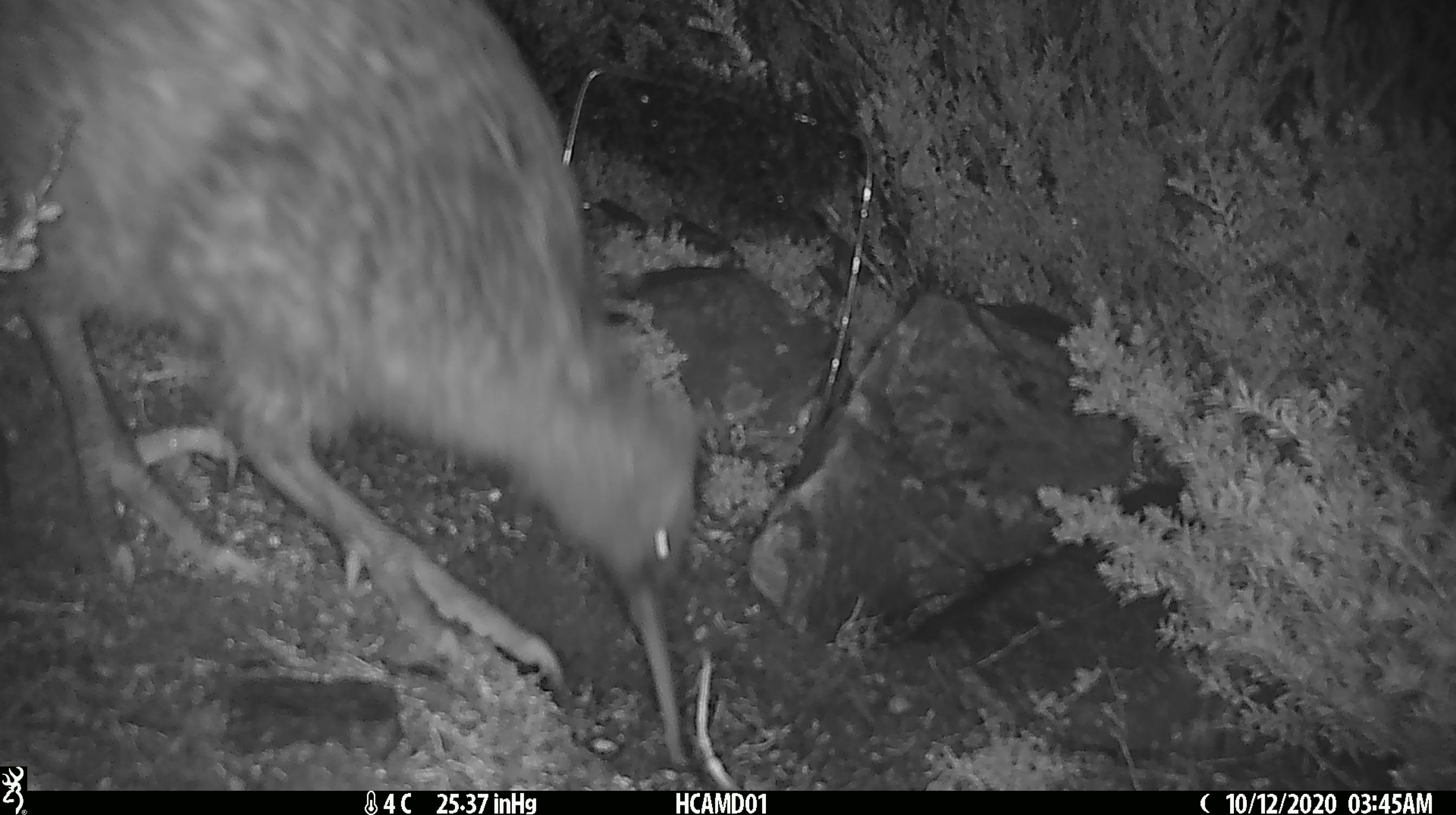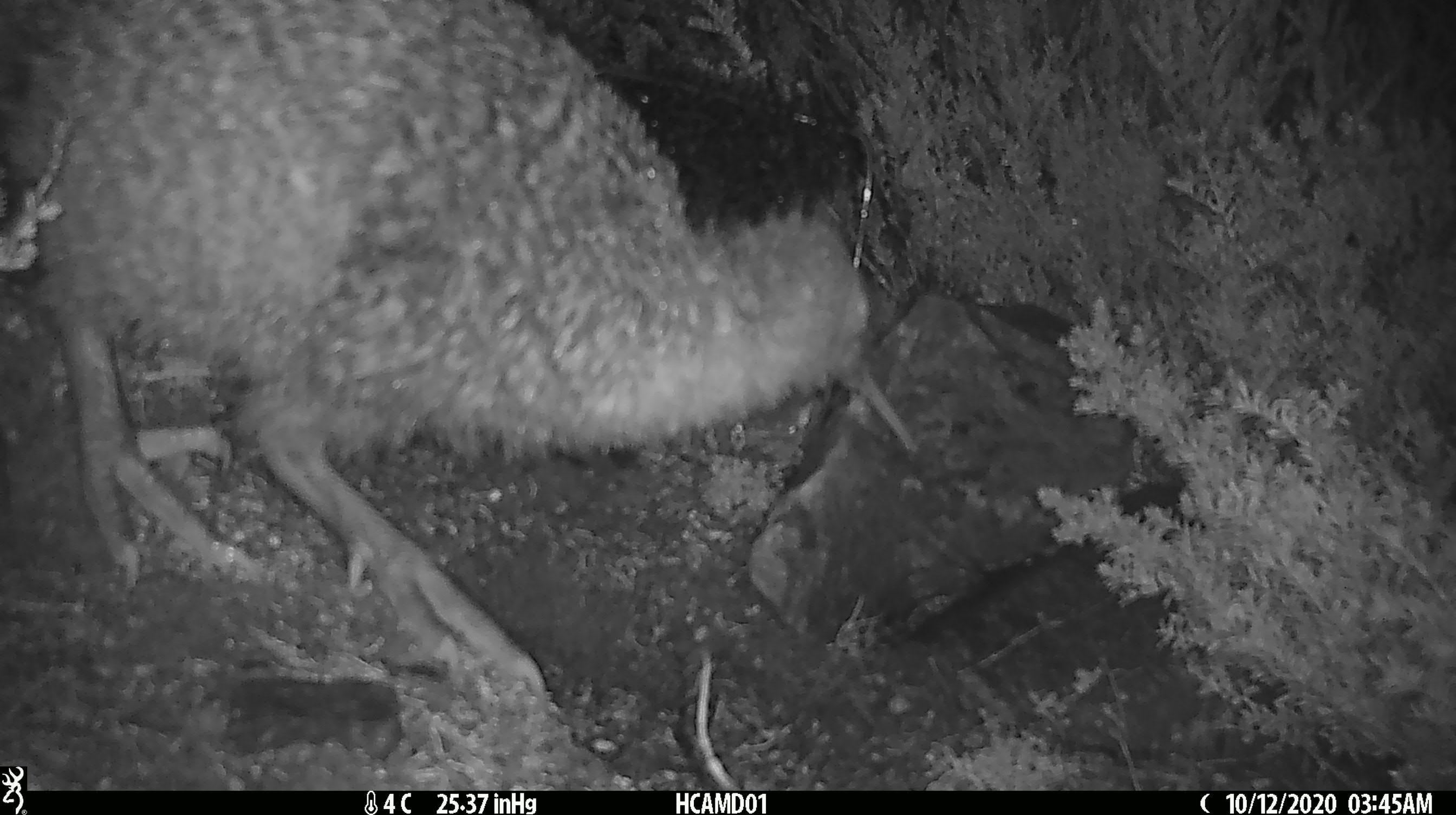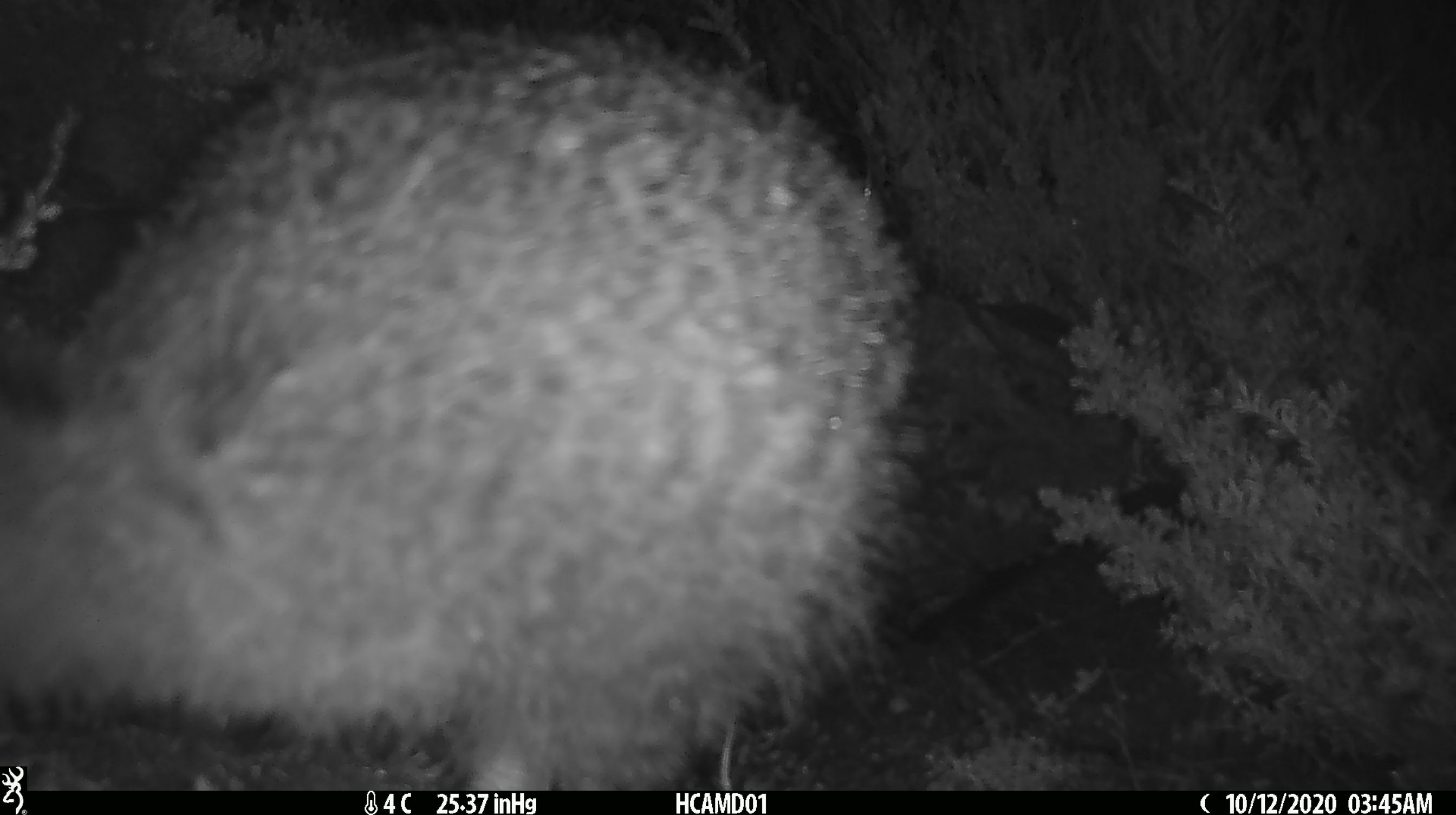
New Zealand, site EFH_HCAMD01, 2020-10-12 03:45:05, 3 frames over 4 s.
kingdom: Animalia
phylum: Chordata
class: Aves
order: Apterygiformes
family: Apterygidae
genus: Apteryx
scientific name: Apteryx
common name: kiwi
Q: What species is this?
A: Kiwi (Apteryx).